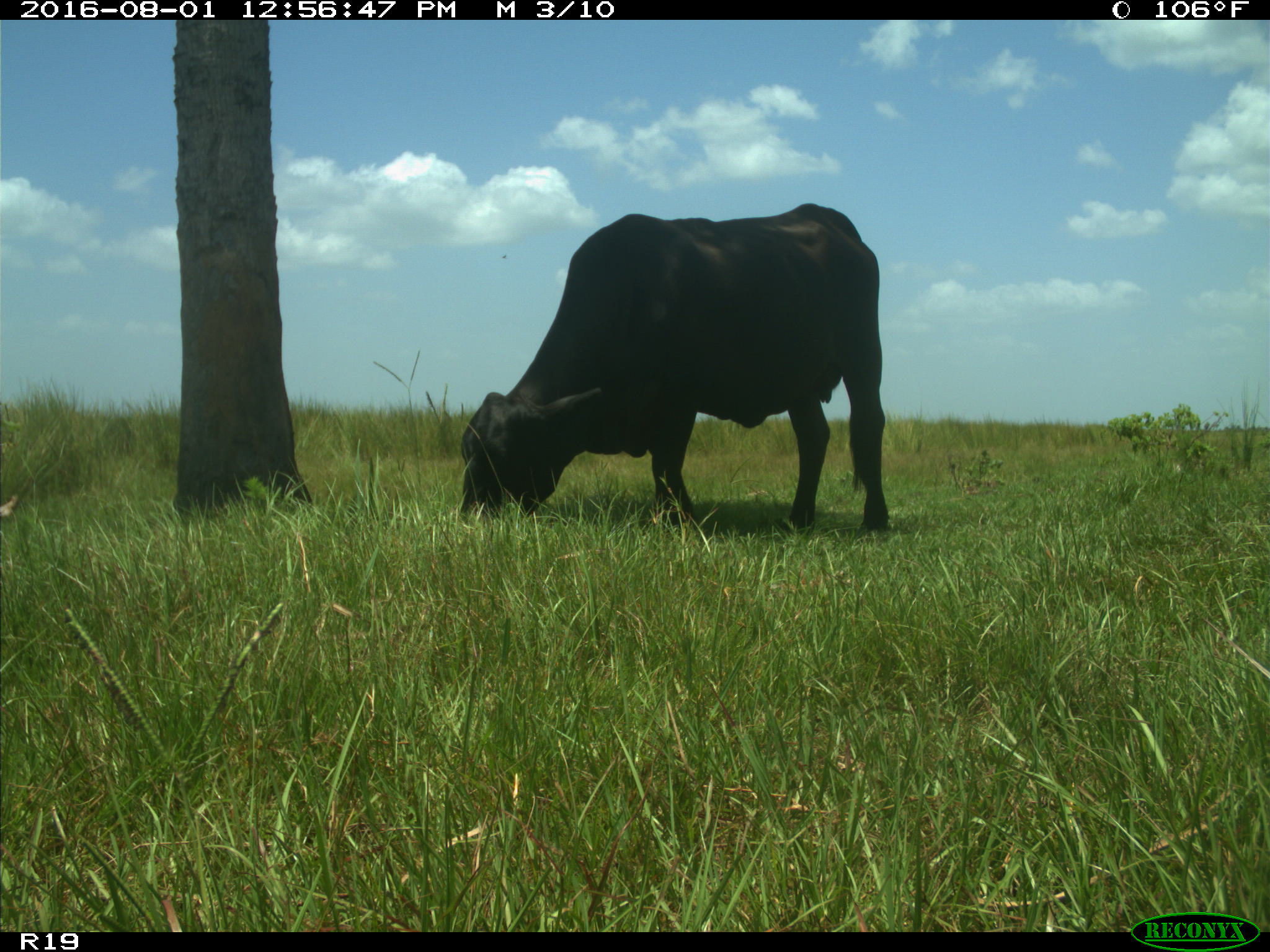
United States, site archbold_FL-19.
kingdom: Animalia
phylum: Chordata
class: Mammalia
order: Artiodactyla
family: Bovidae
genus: Bos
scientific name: Bos taurus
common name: domestic cow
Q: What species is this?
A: Bos taurus (domestic cow).